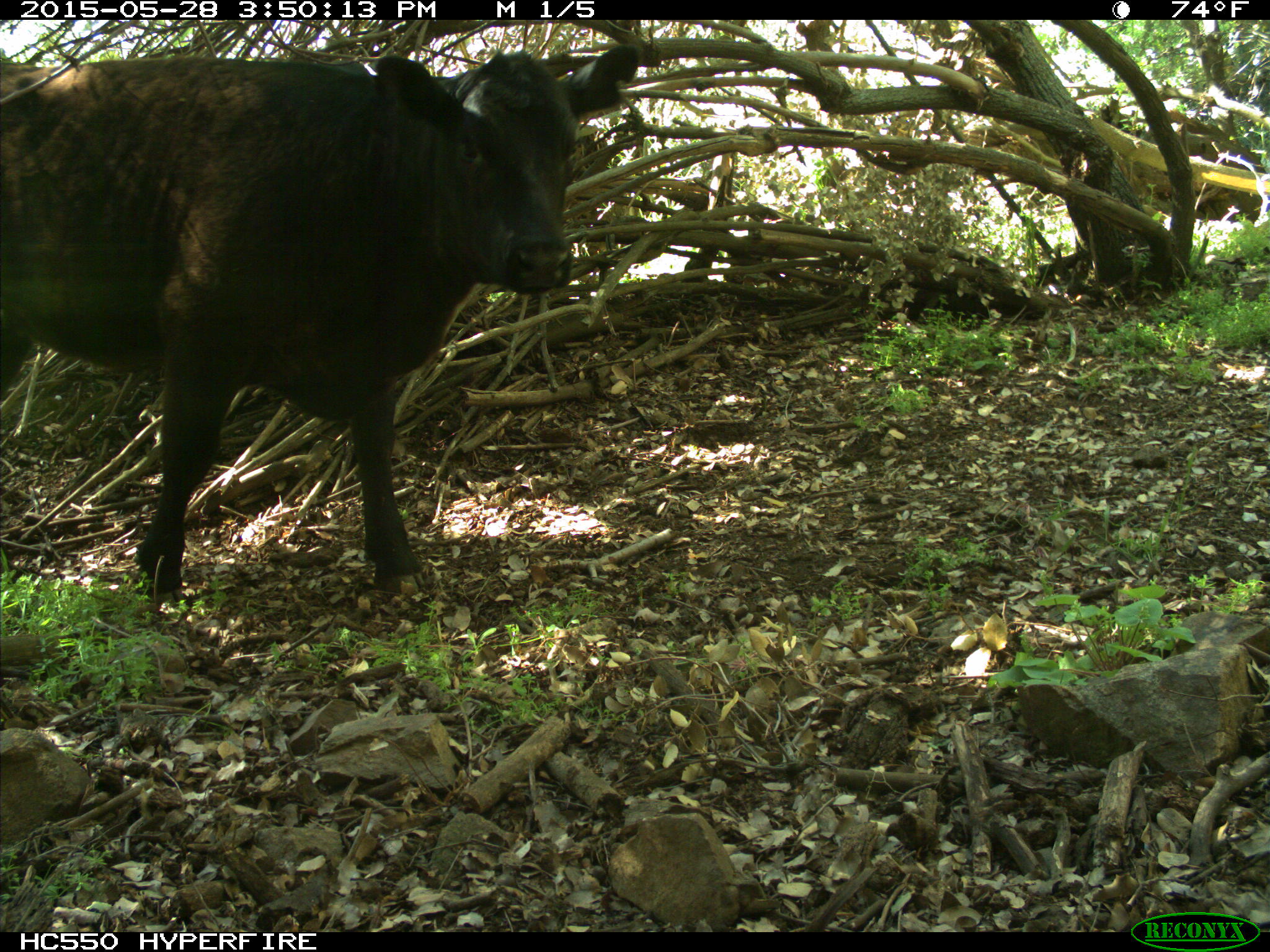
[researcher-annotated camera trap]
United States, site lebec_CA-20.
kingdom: Animalia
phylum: Chordata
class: Mammalia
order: Artiodactyla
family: Bovidae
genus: Bos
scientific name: Bos taurus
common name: domestic cow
Bos taurus (domestic cow).